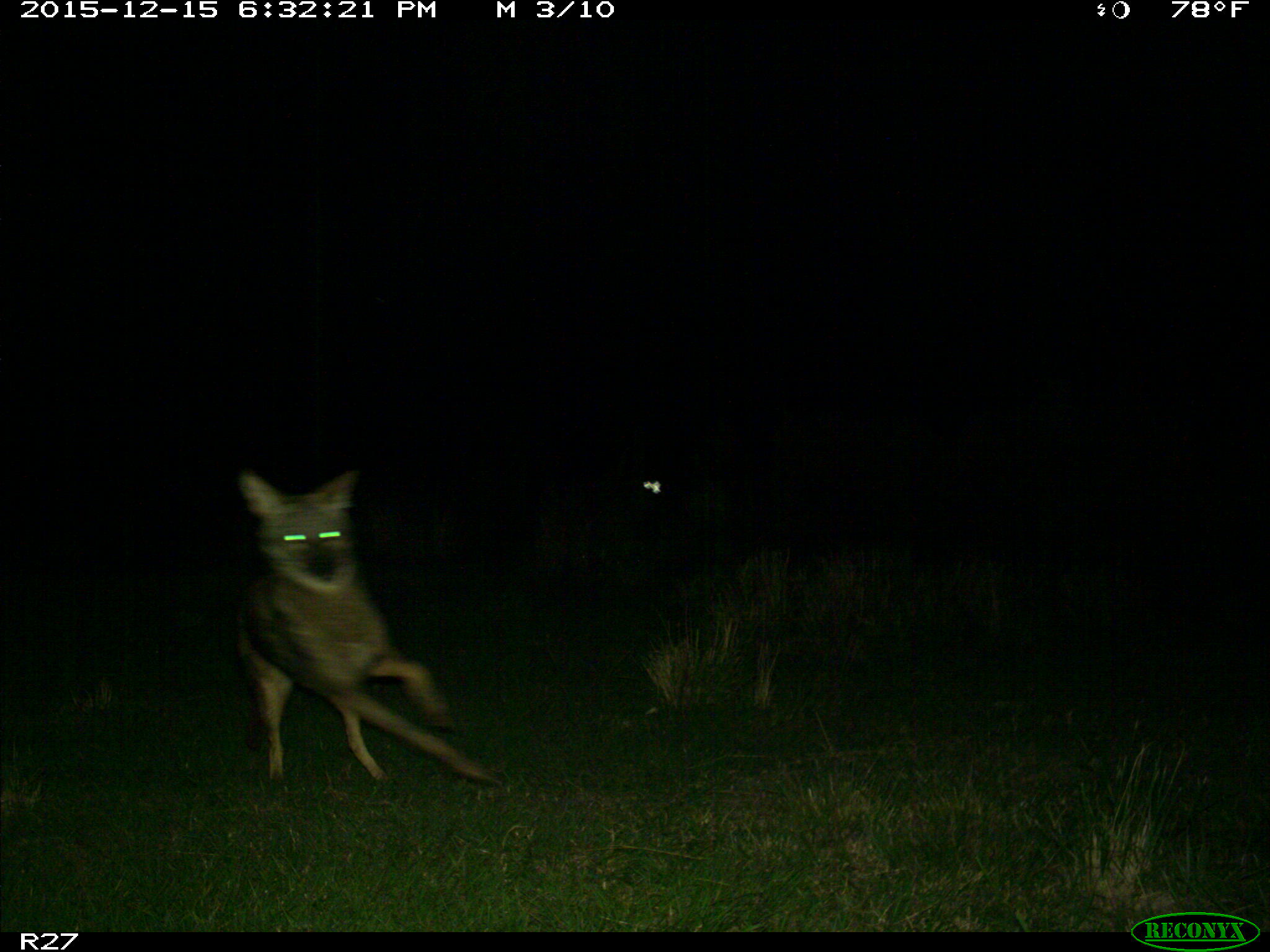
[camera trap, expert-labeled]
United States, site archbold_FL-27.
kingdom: Animalia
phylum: Chordata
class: Mammalia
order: Carnivora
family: Canidae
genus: Canis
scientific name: Canis latrans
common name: coyote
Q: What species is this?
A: Canis latrans (coyote).